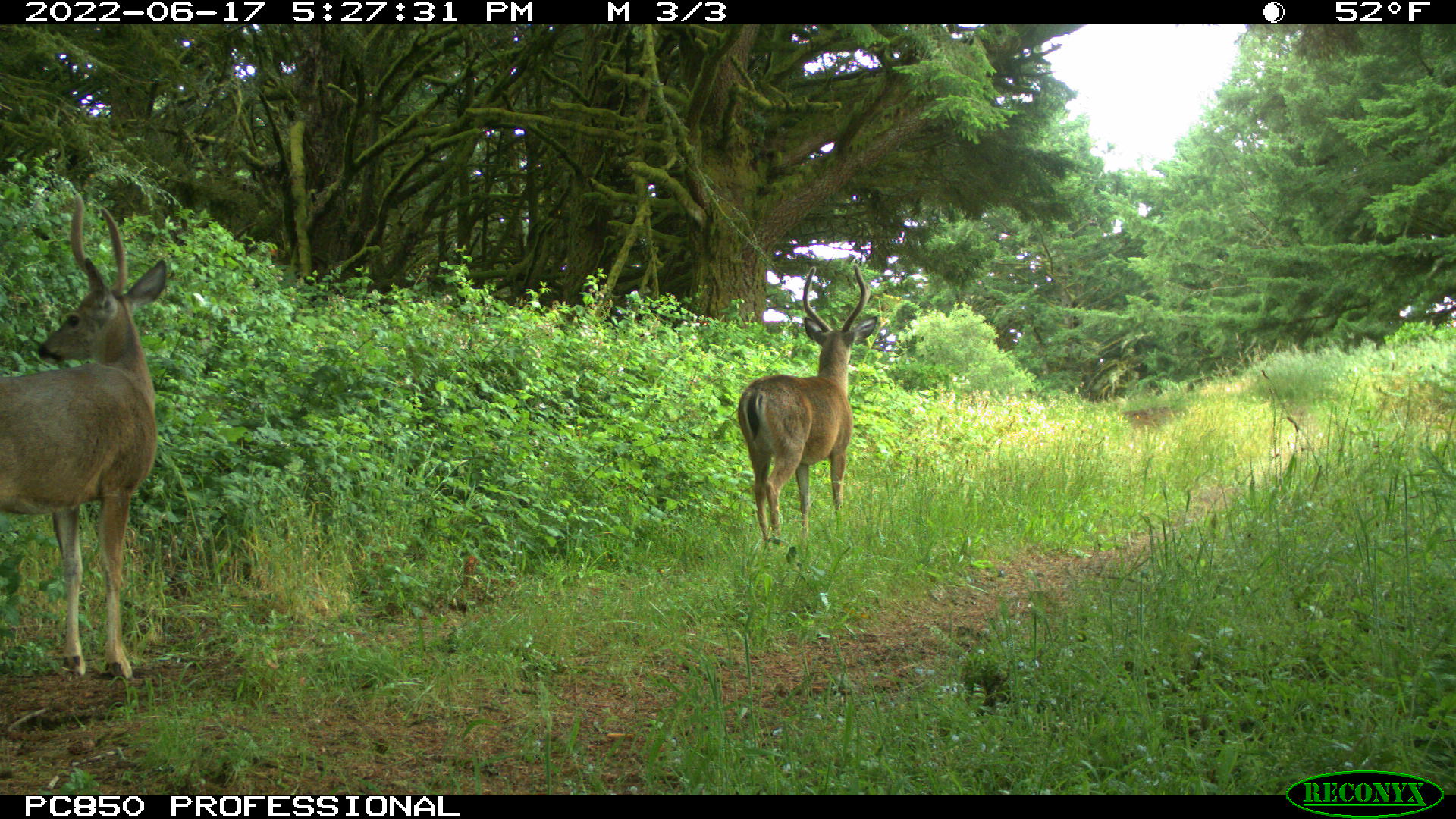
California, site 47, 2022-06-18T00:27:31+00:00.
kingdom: Animalia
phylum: Chordata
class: Mammalia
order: Artiodactyla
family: Cervidae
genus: Odocoileus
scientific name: Odocoileus hemionus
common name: mule deer